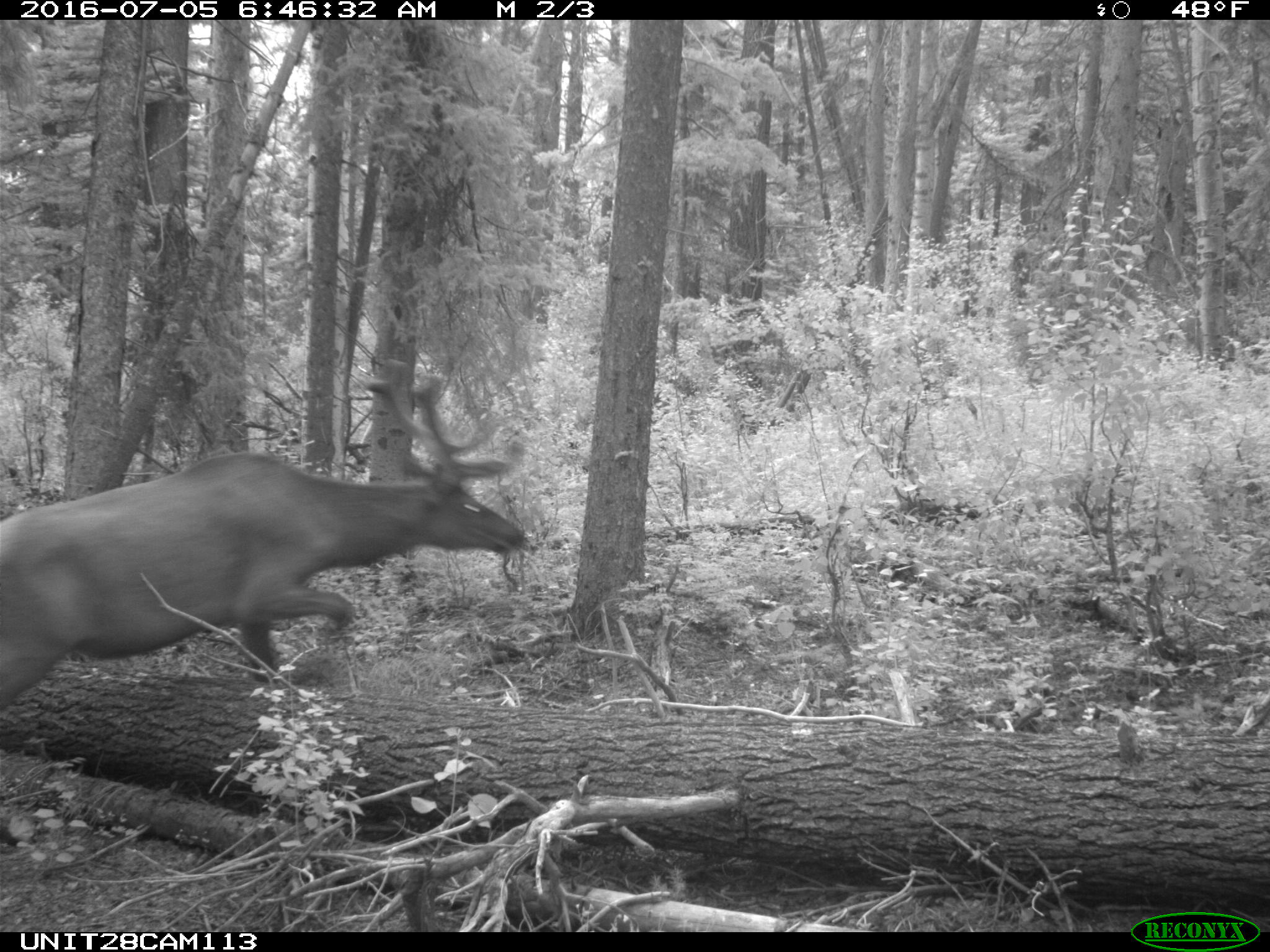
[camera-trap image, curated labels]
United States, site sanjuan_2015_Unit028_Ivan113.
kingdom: Animalia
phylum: Chordata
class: Mammalia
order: Artiodactyla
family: Cervidae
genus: Cervus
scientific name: Cervus elaphus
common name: red deer